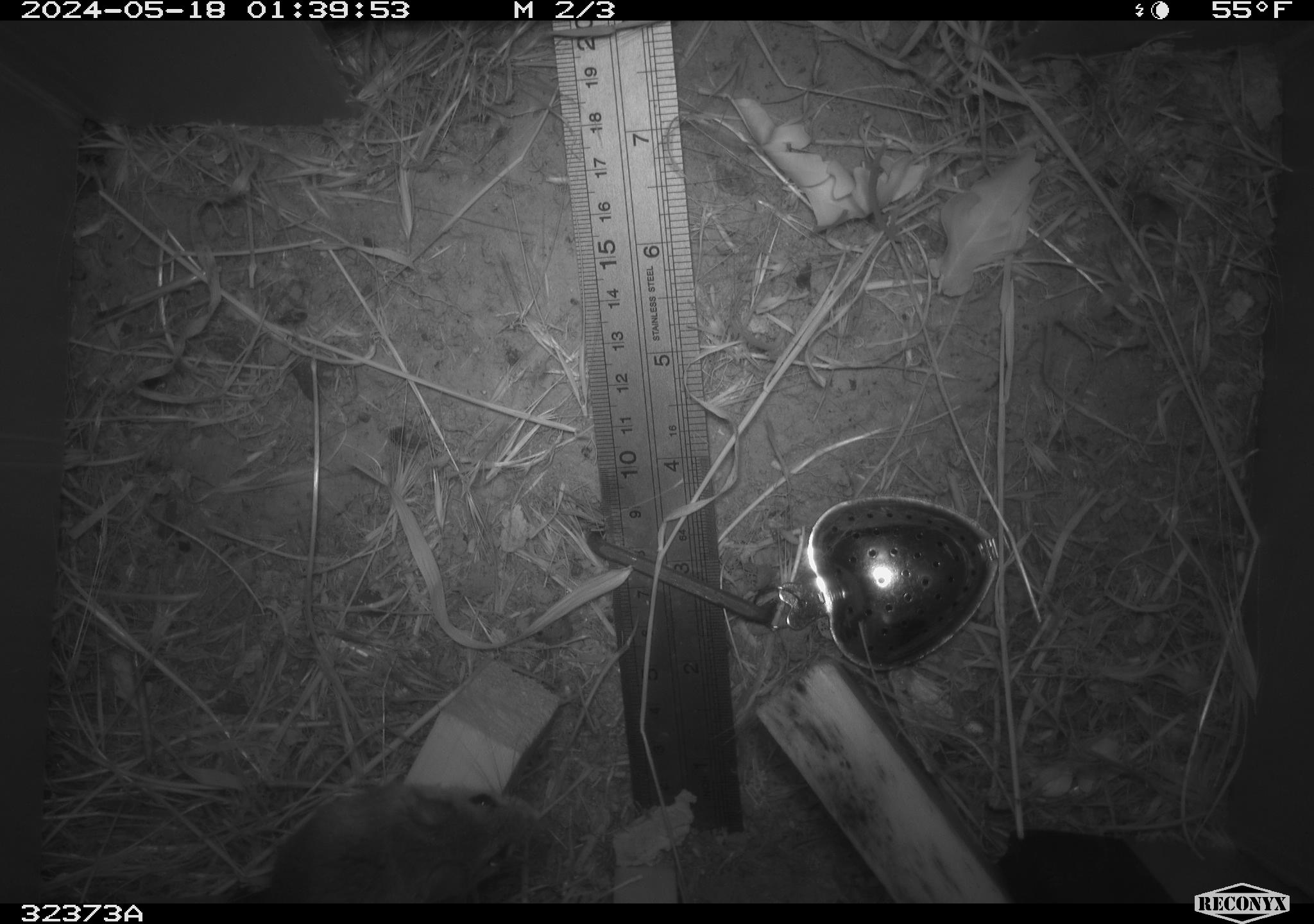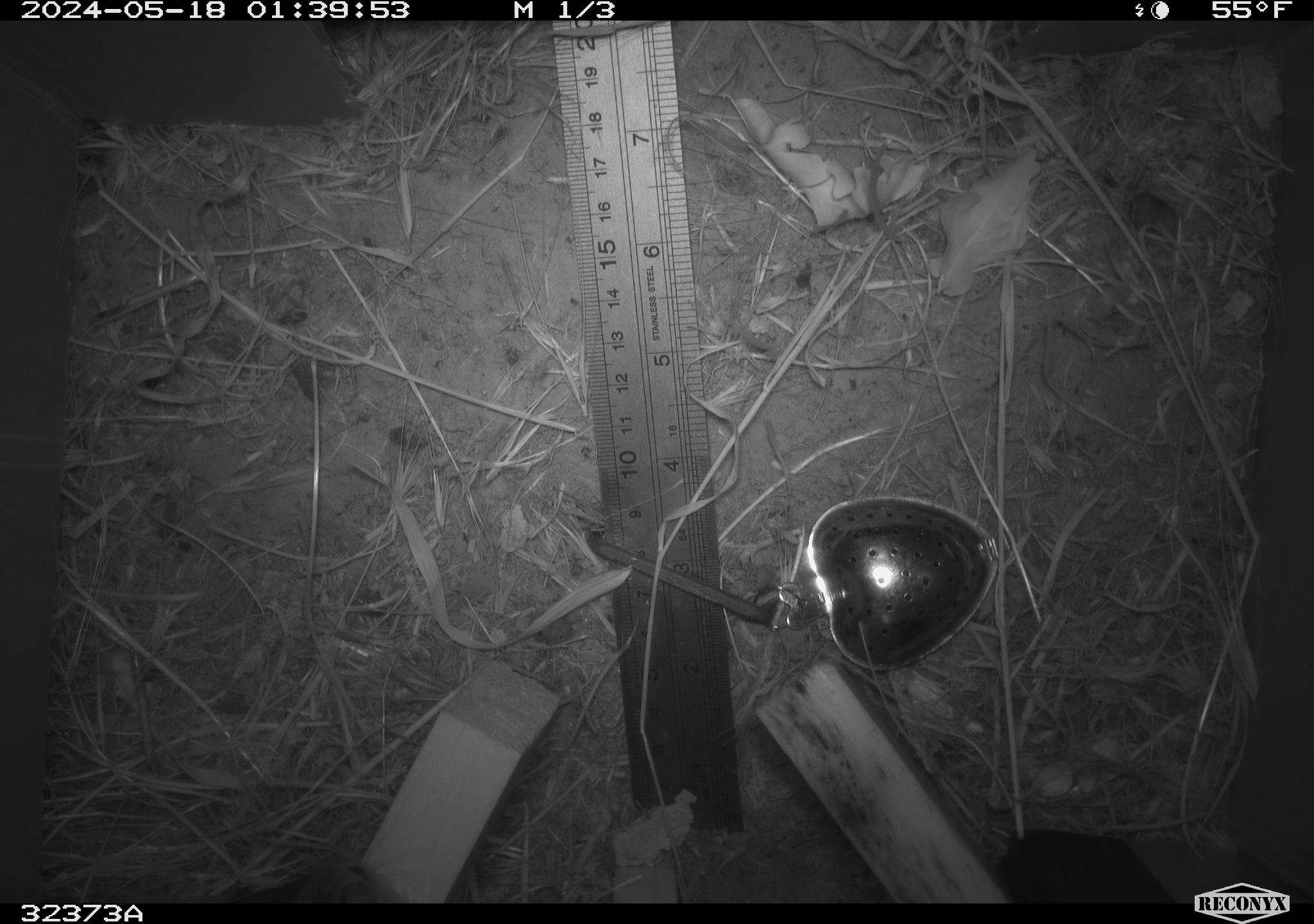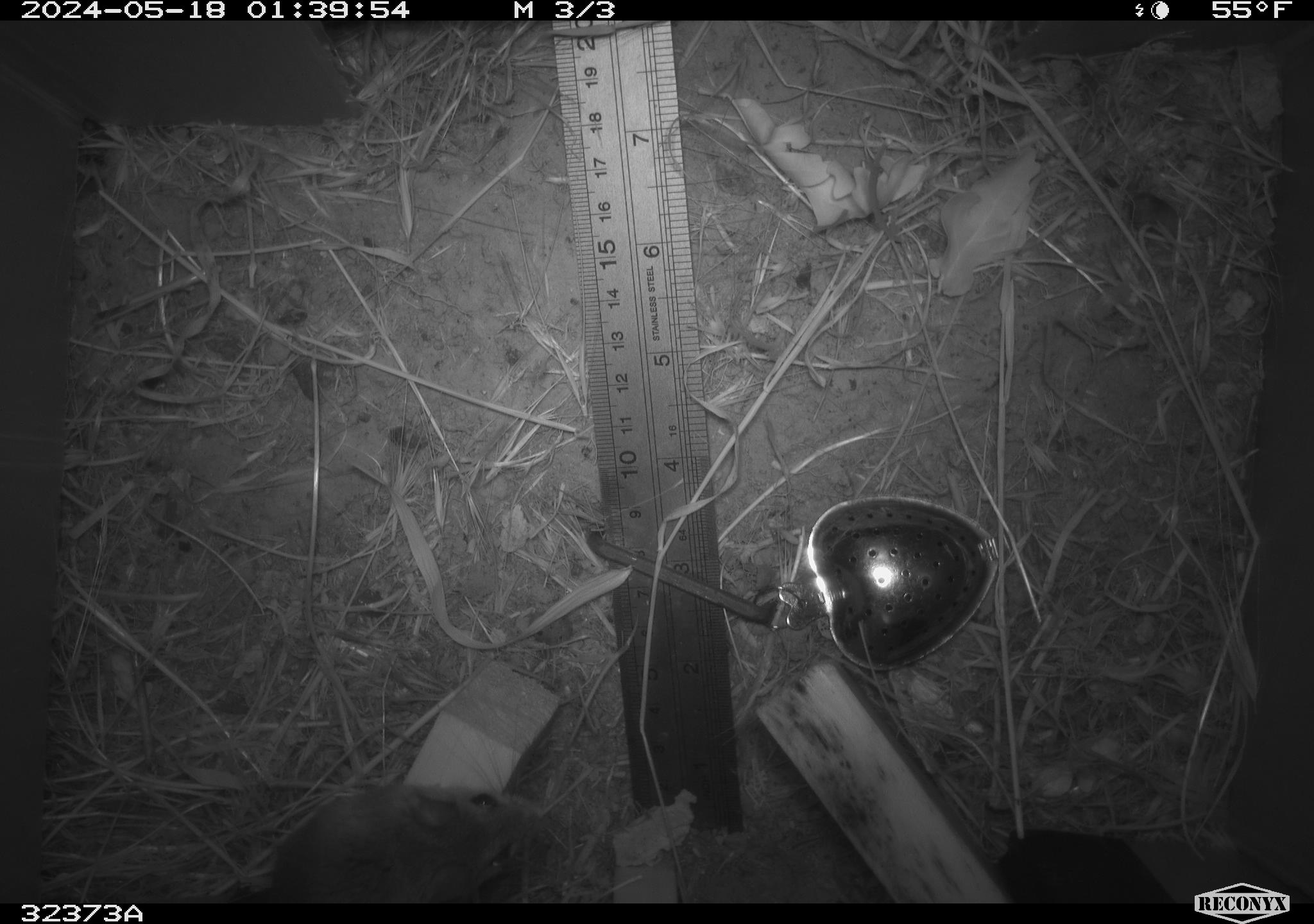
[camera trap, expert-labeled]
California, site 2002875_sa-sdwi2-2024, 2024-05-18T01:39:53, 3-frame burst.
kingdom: Animalia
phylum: Chordata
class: Mammalia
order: Rodentia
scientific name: Rodentia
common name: mouse species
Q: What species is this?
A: Mouse species (Rodentia).